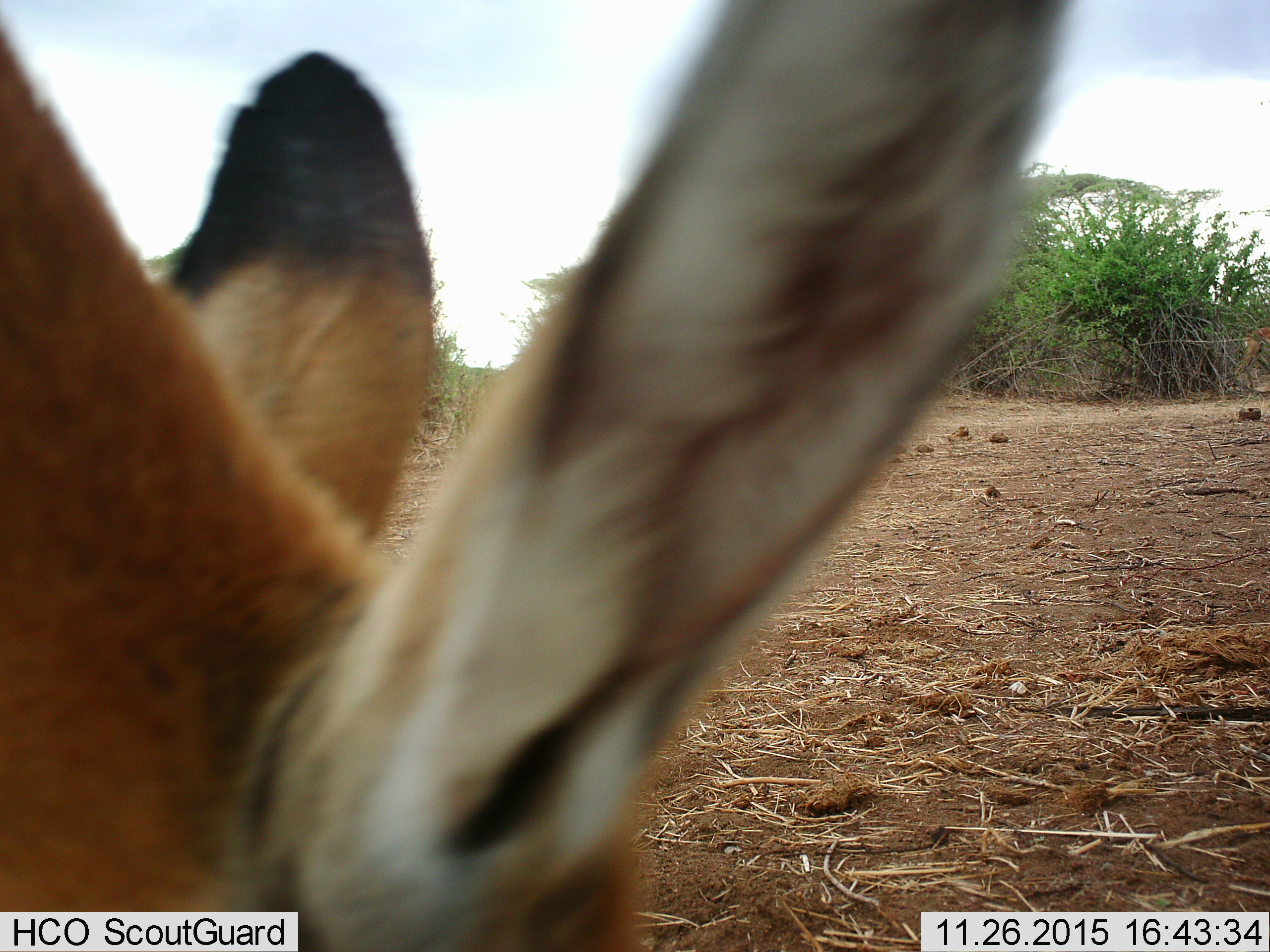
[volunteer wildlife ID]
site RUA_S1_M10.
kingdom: Animalia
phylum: Chordata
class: Mammalia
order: Artiodactyla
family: Bovidae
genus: Aepyceros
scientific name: Aepyceros melampus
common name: impala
Impala (Aepyceros melampus), count 1. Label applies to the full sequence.